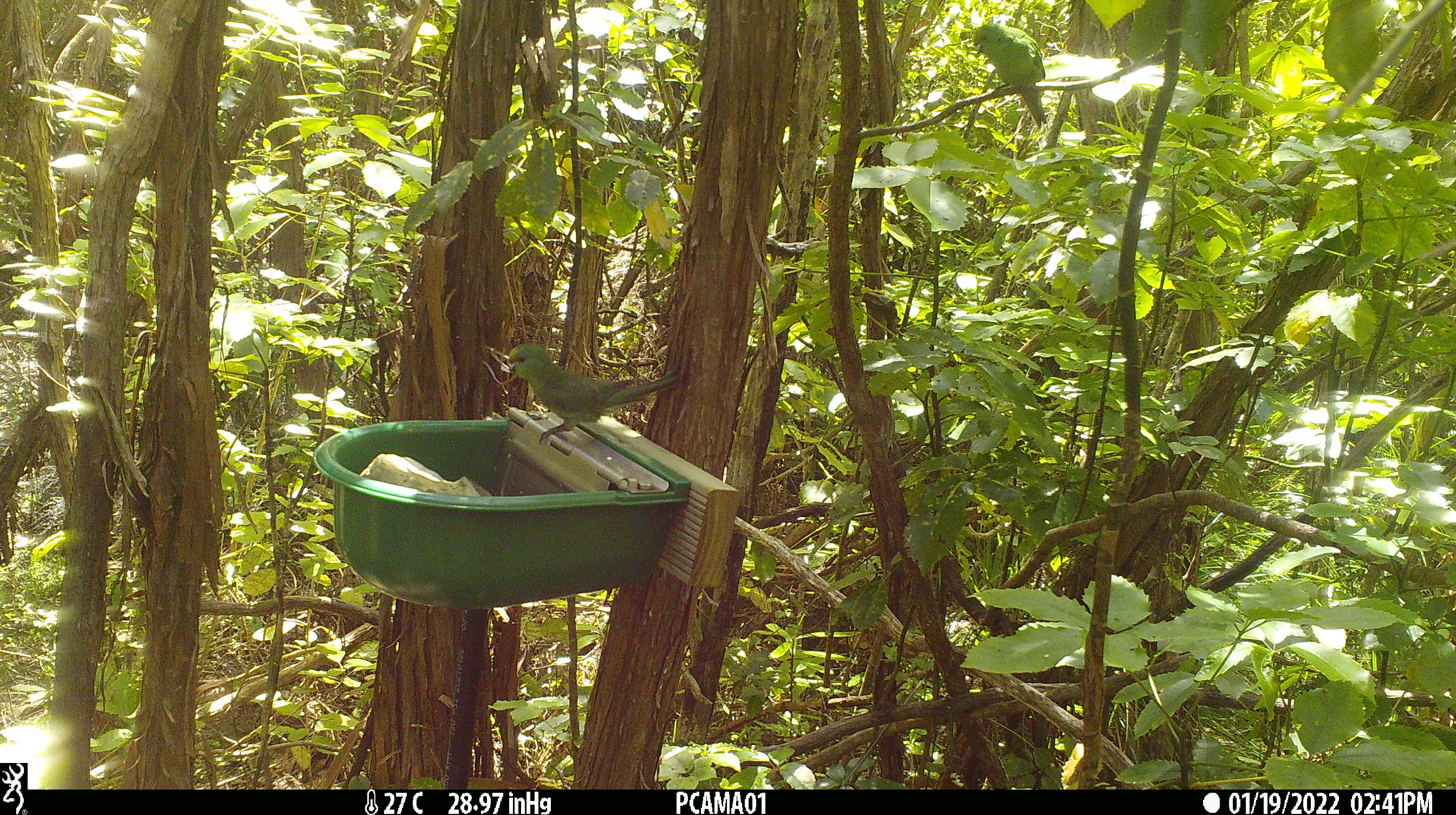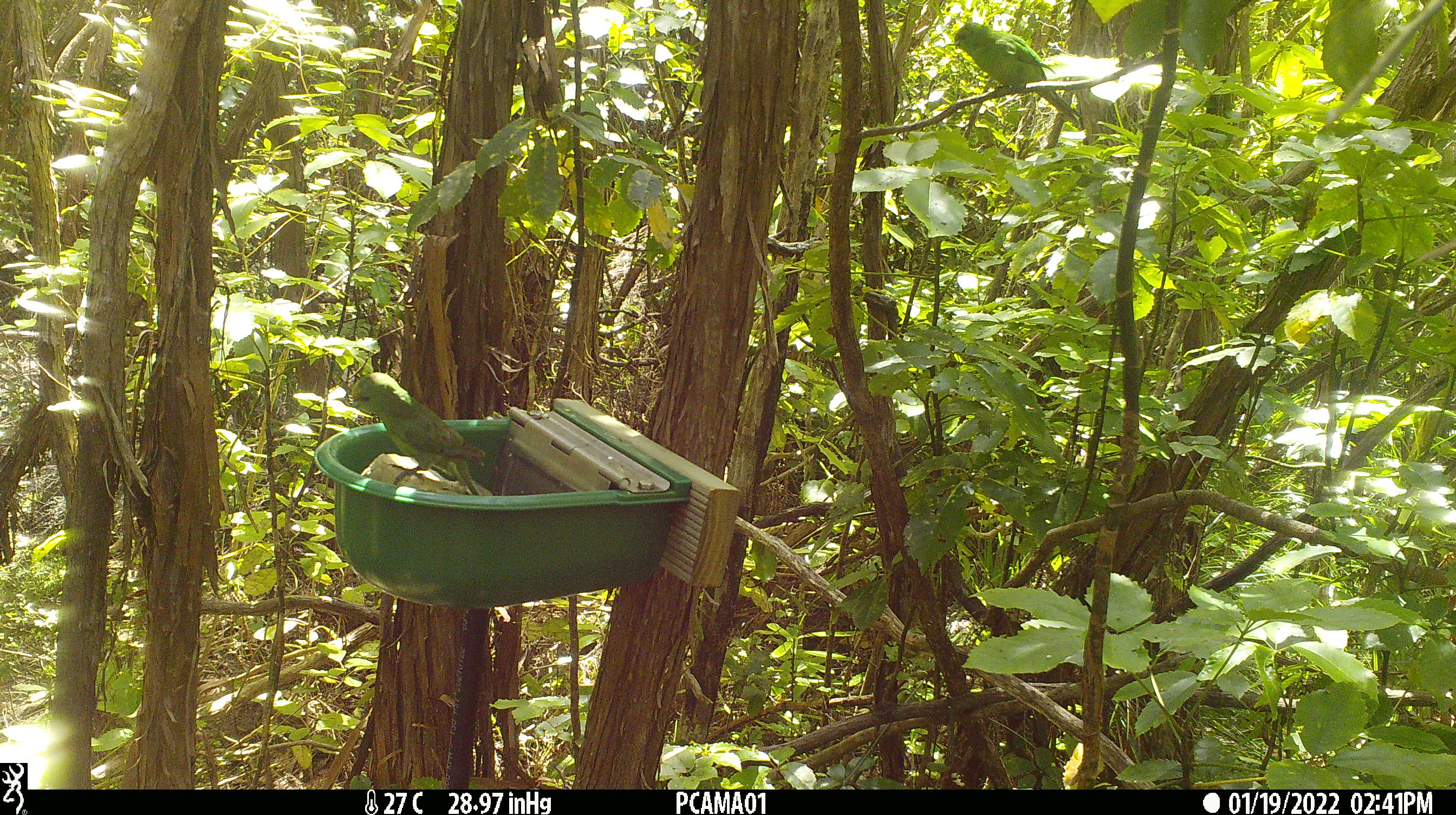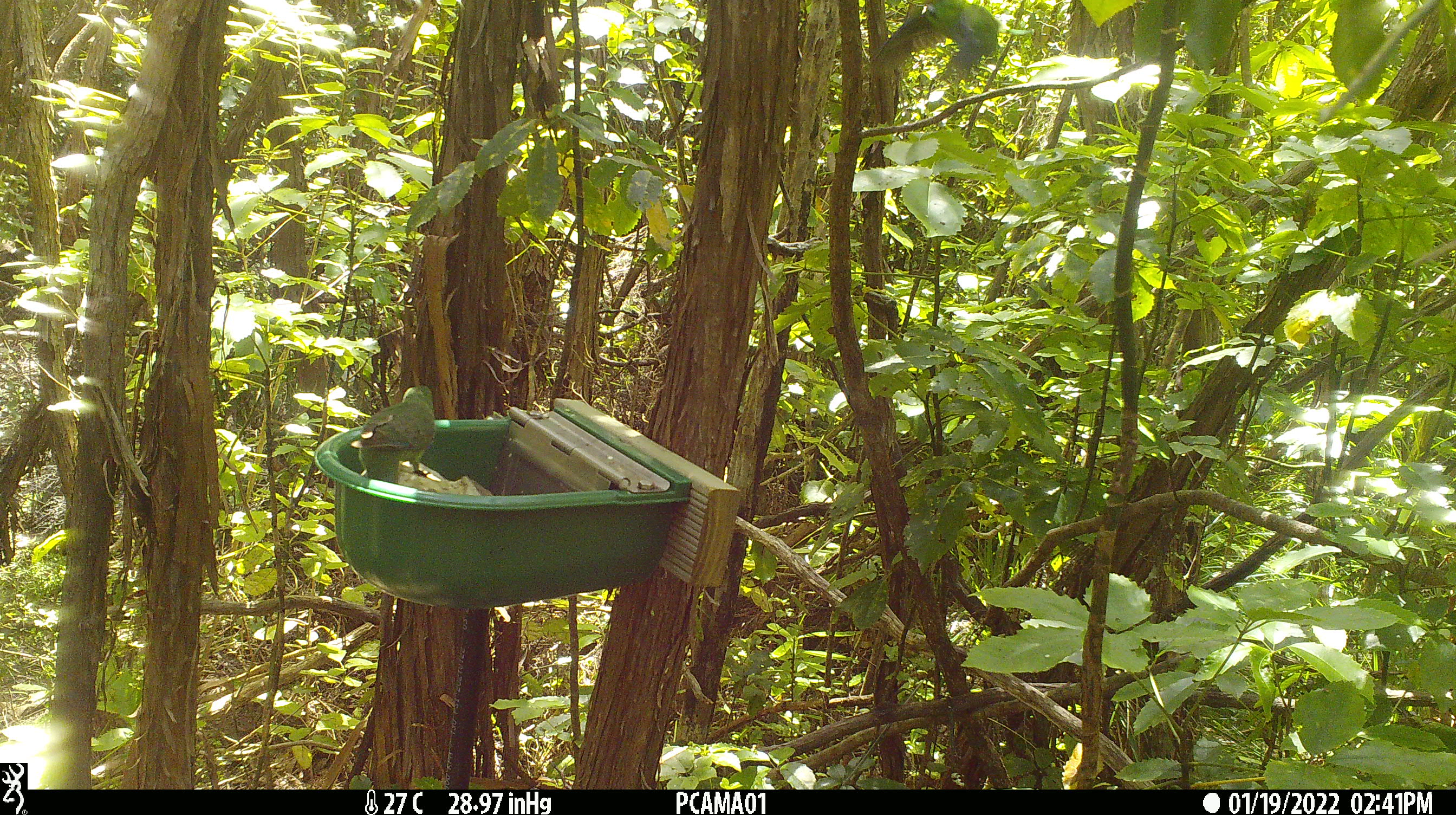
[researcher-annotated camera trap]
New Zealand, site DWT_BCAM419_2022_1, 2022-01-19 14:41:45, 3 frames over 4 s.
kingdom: Animalia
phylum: Chordata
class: Aves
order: Psittaciformes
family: Psittaculidae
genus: Cyanoramphus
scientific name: Cyanoramphus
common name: parakeet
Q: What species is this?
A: Parakeet (Cyanoramphus).